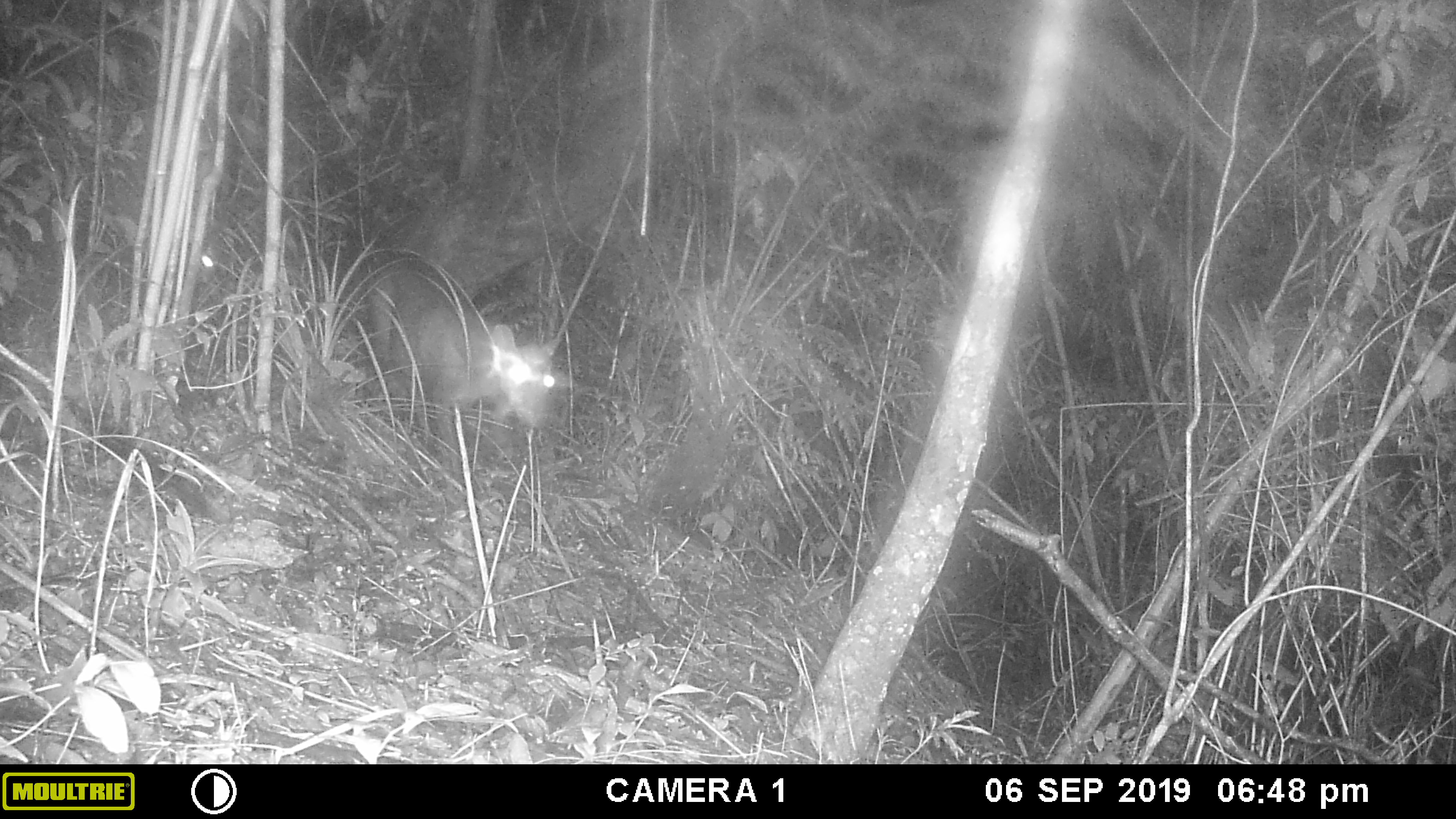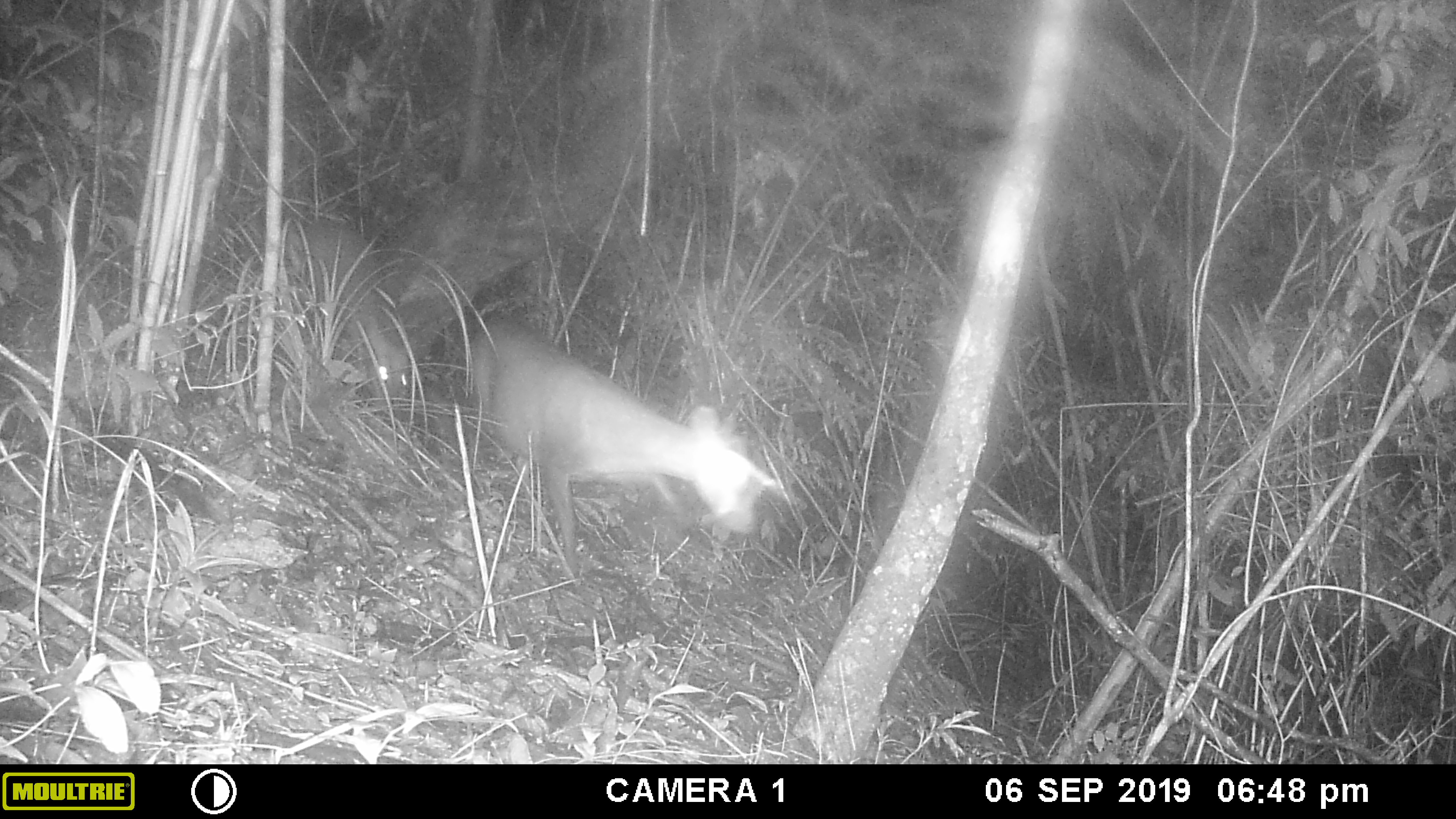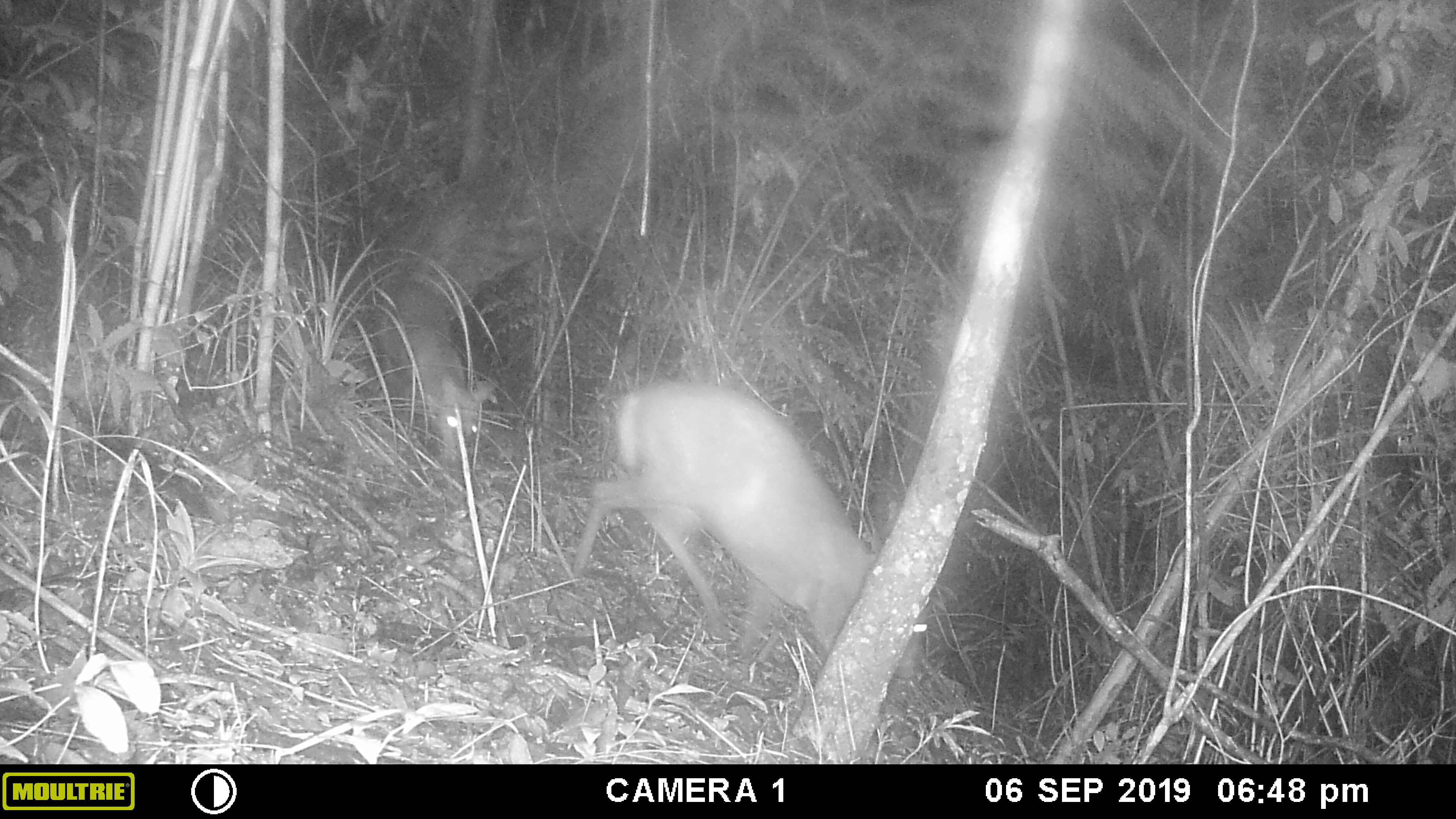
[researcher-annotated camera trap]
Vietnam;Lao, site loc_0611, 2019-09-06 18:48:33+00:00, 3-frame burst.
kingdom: Animalia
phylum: Chordata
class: Mammalia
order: Artiodactyla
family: Cervidae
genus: Muntiacus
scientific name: Muntiacus rooseveltorum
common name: roosevelt's muntjac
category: roosevelts muntjac group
Roosevelts muntjac group (roosevelt's muntjac) (Muntiacus rooseveltorum). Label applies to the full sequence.